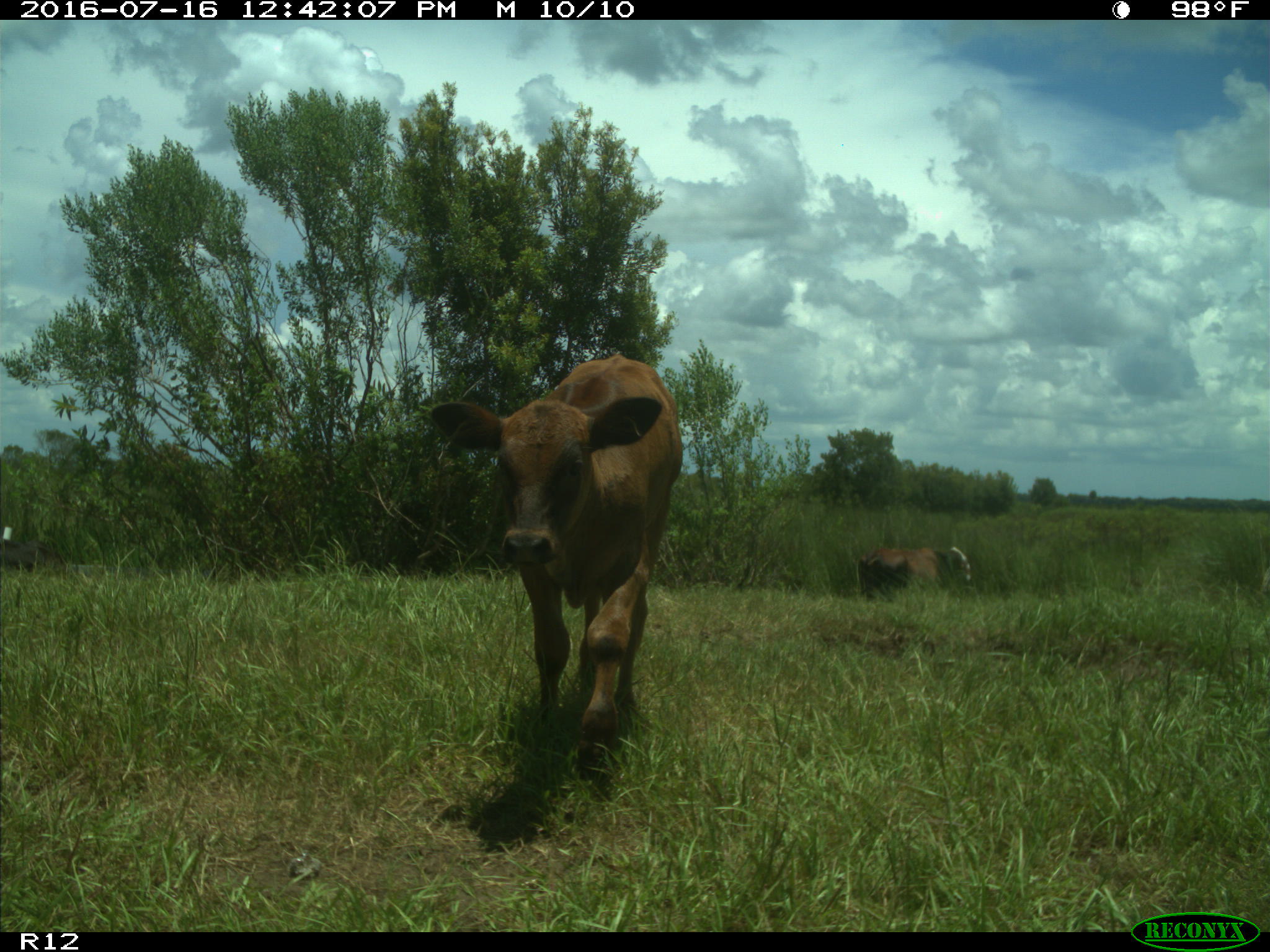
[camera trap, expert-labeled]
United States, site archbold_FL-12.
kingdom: Animalia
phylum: Chordata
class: Mammalia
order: Artiodactyla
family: Bovidae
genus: Bos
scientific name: Bos taurus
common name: domestic cow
Bos taurus (domestic cow).